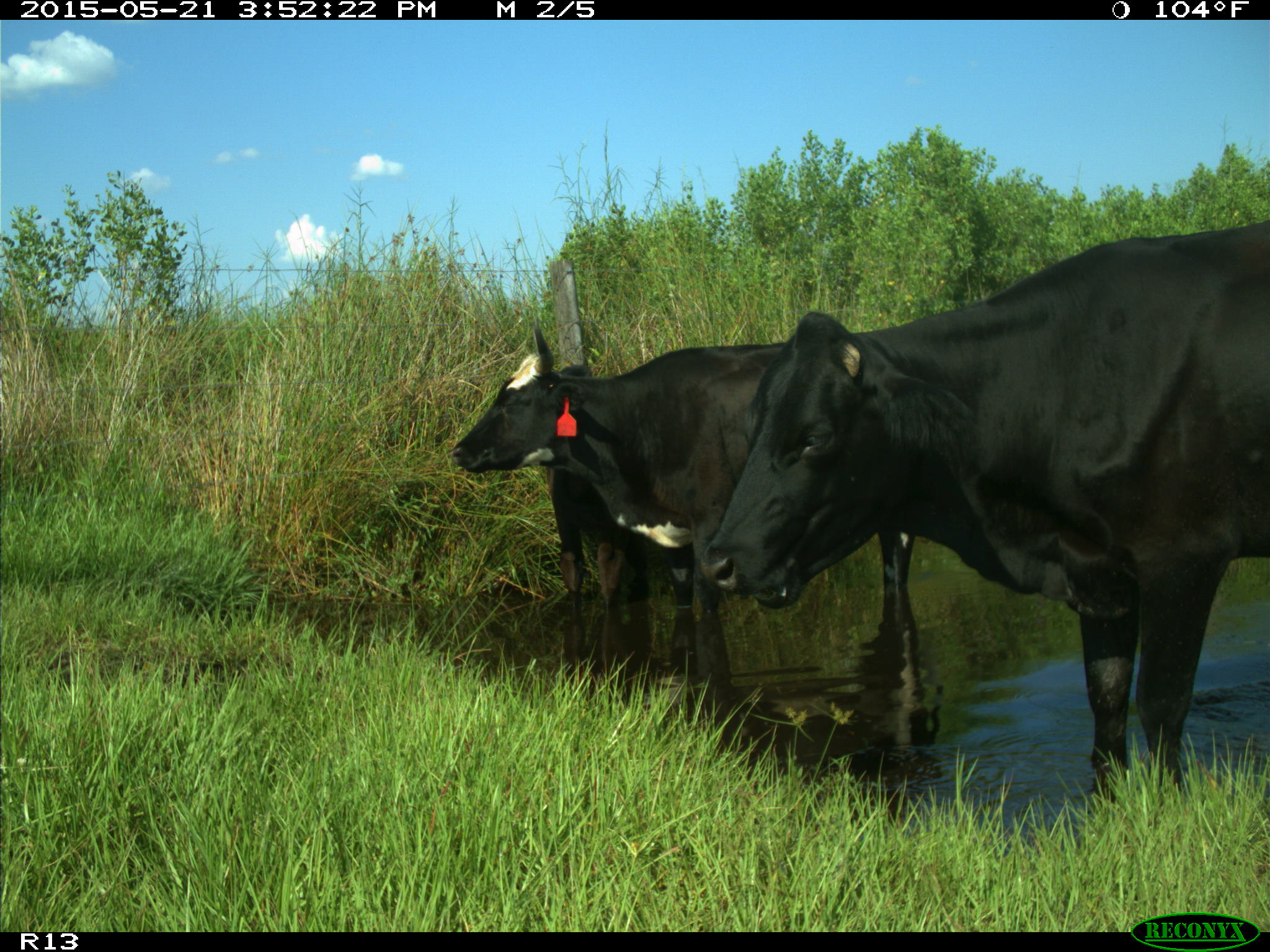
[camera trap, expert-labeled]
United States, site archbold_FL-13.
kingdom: Animalia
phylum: Chordata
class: Mammalia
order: Artiodactyla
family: Bovidae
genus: Bos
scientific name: Bos taurus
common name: domestic cow